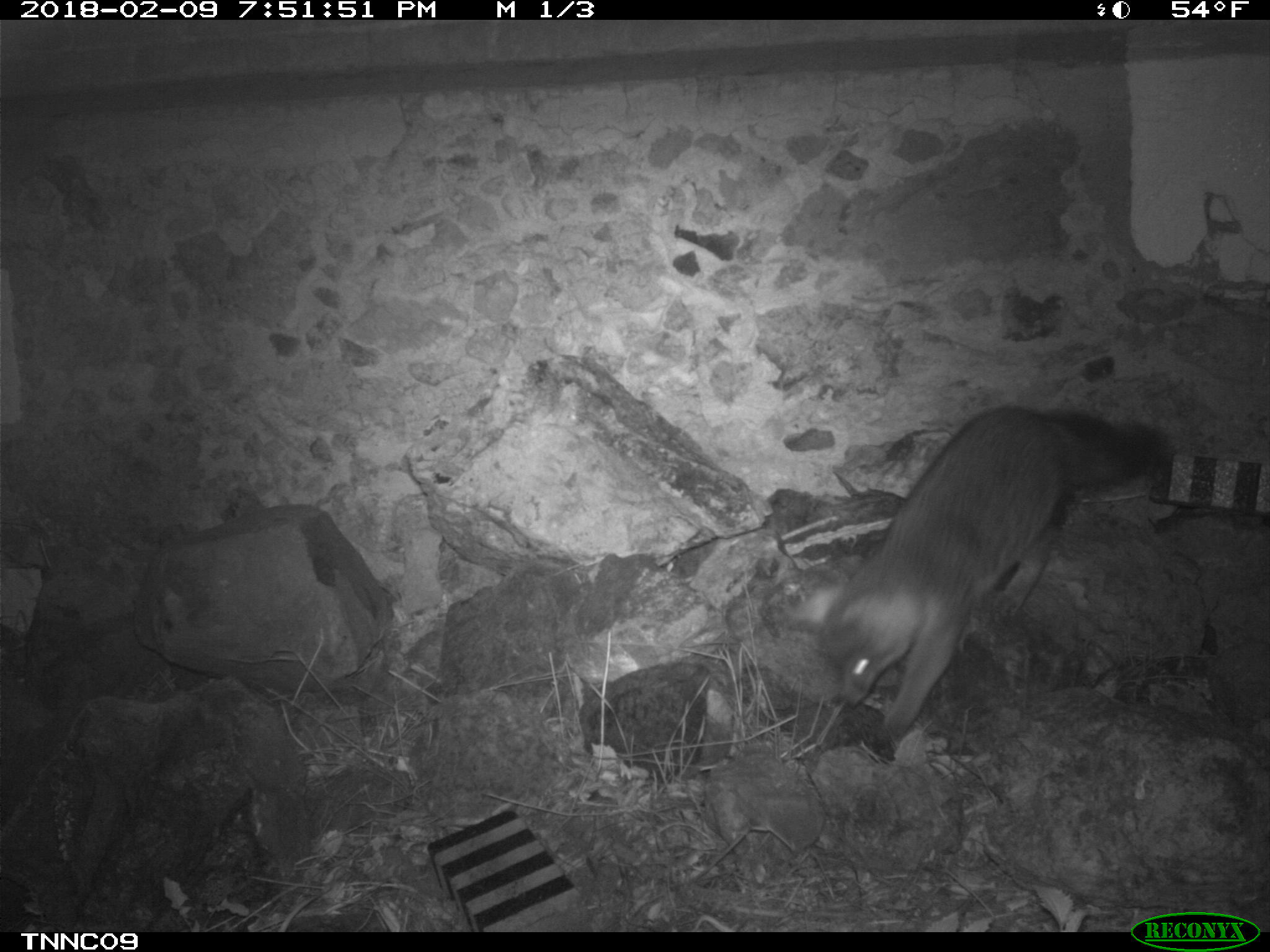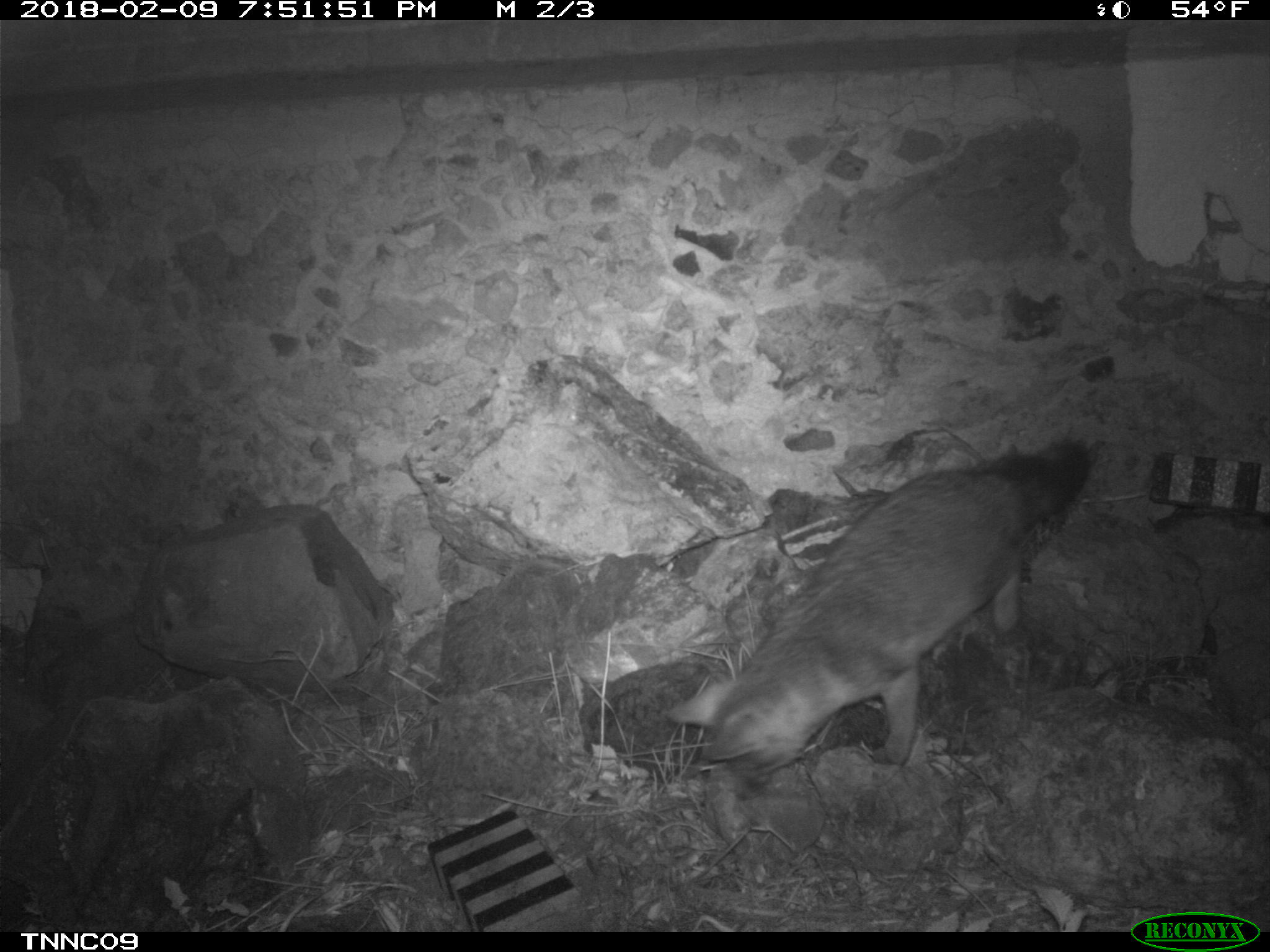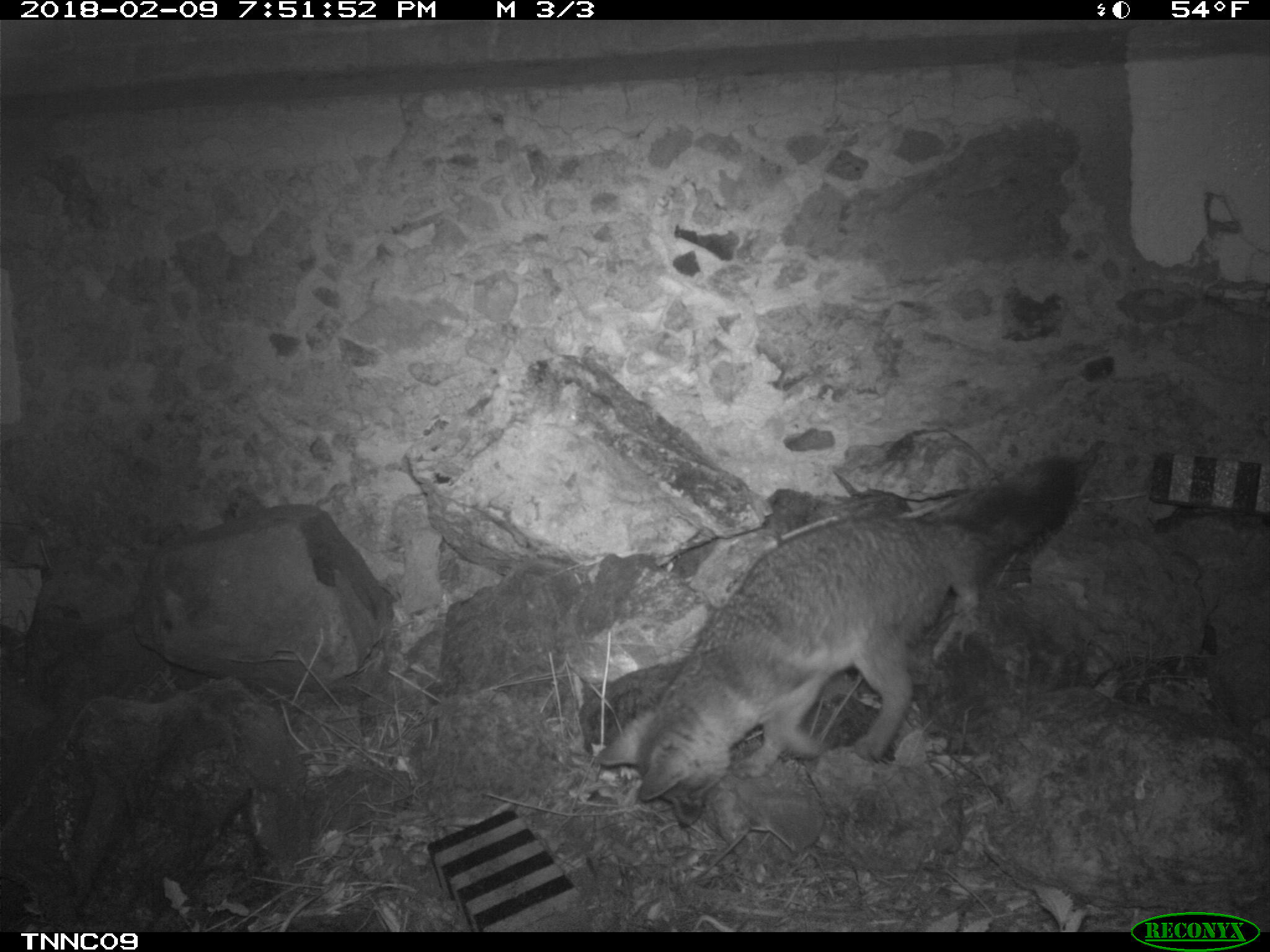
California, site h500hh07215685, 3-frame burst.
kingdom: Animalia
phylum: Chordata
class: Mammalia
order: Carnivora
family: Canidae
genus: Urocyon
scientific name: Urocyon littoralis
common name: island fox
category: fox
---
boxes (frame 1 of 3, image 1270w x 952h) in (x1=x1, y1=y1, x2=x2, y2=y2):
fox: (x1=793, y1=400, x2=1171, y2=758)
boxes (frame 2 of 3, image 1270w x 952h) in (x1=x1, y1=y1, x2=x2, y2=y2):
fox: (x1=662, y1=437, x2=1097, y2=799)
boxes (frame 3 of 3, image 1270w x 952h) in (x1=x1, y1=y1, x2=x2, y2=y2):
fox: (x1=595, y1=455, x2=1076, y2=831)